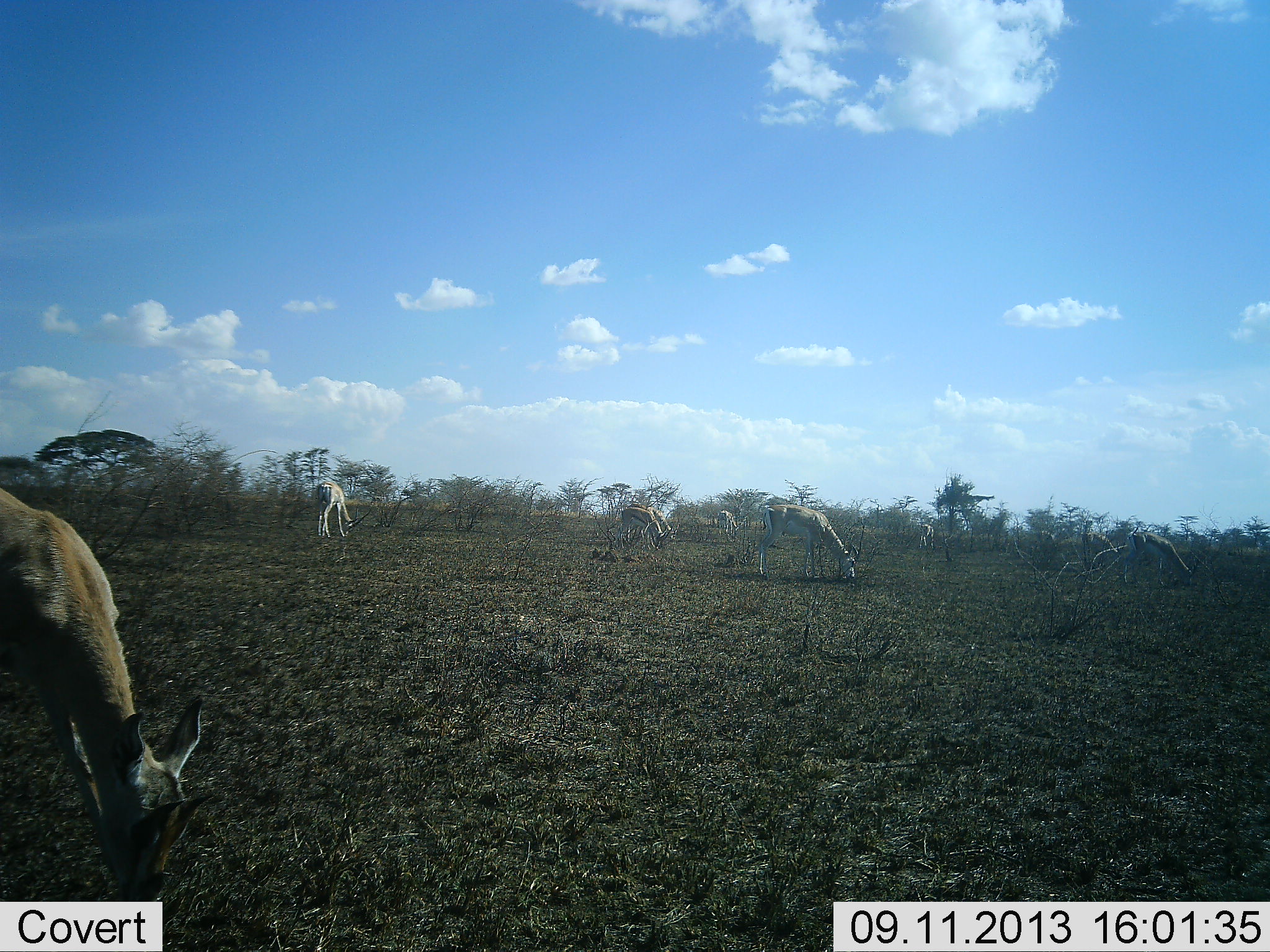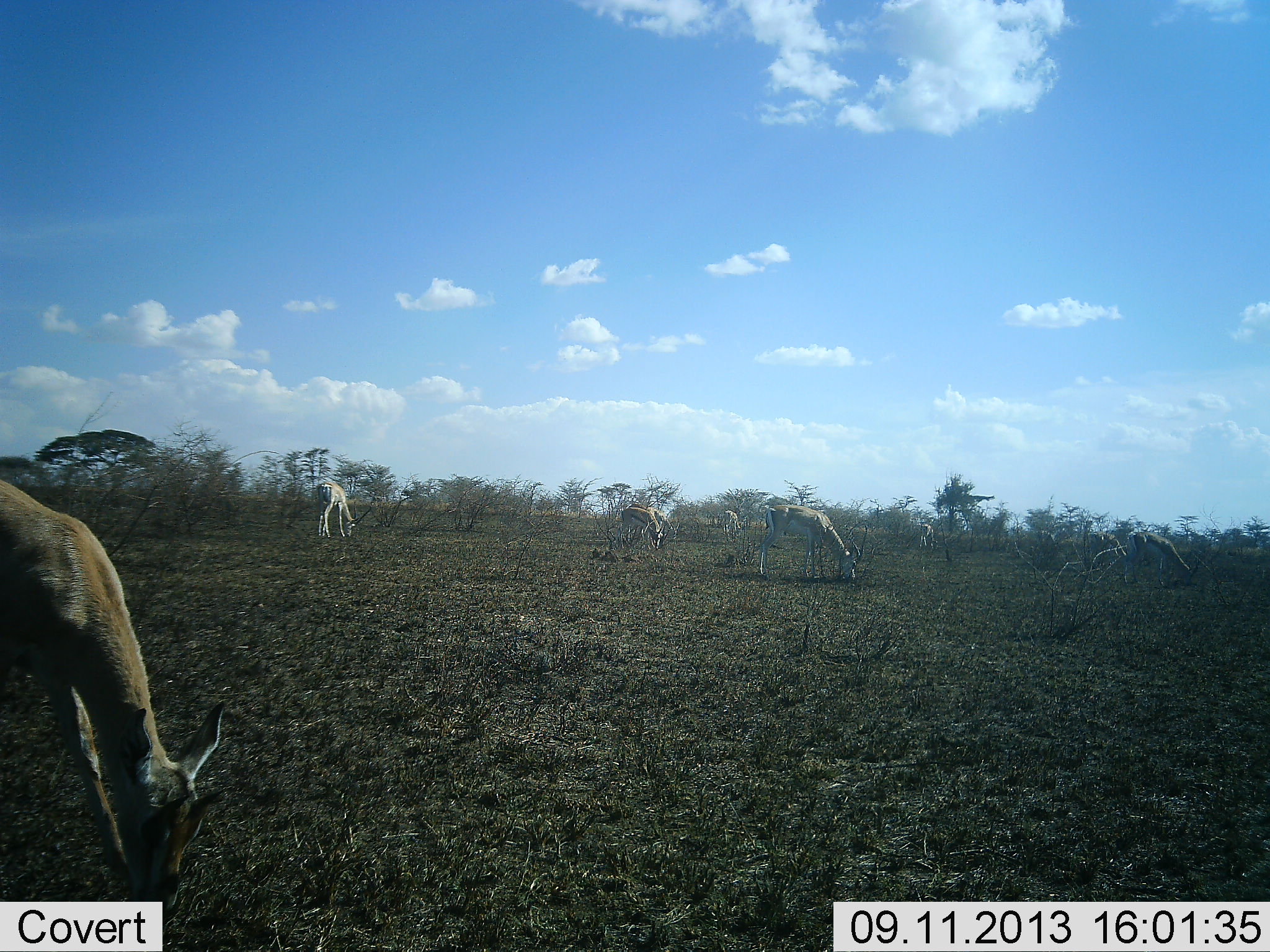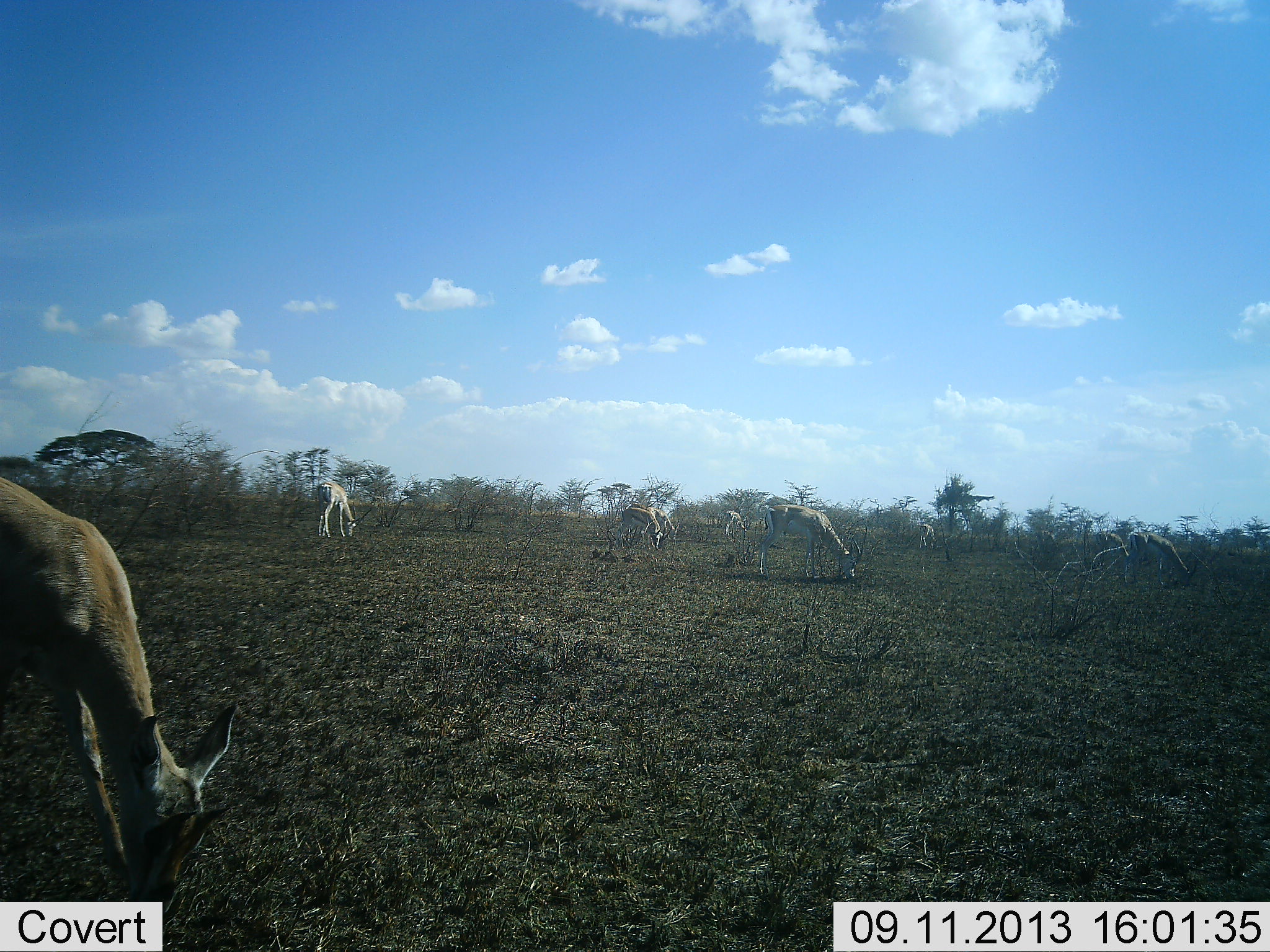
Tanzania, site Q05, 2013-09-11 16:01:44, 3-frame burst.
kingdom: Animalia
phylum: Chordata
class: Mammalia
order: Artiodactyla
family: Bovidae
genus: Nanger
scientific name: Nanger granti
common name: grant's gazelle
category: gazellegrants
Gazellegrants (grant's gazelle) (Nanger granti), count 8. Behavior (volunteer vote fractions): standing 23%, resting 5%, moving 9%, interacting 0%. Young present (vote fraction): 0%. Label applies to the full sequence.